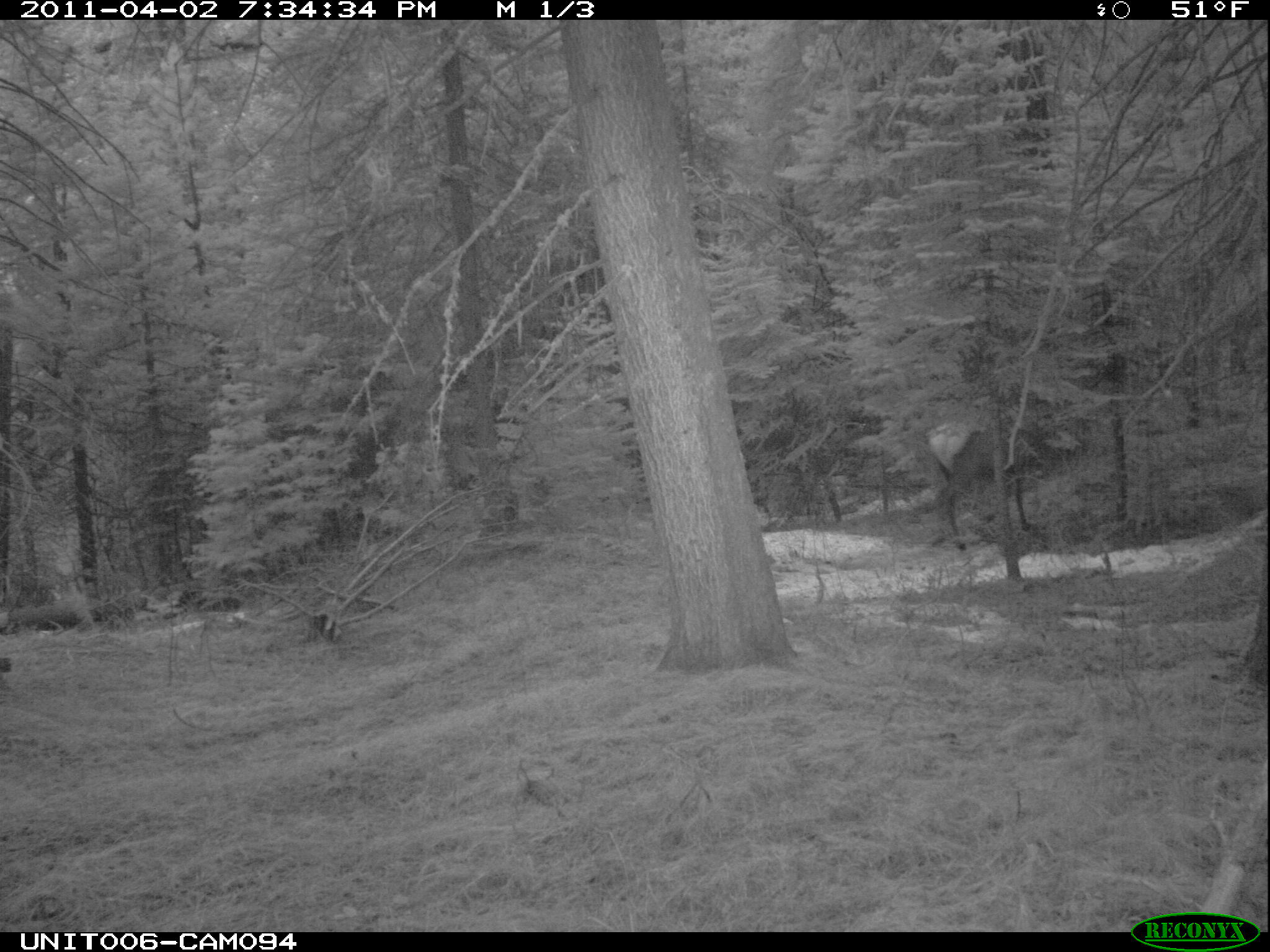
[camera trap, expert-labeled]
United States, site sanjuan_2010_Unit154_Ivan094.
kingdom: Animalia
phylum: Chordata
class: Mammalia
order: Artiodactyla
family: Cervidae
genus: Cervus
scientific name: Cervus elaphus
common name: red deer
Cervus elaphus (red deer).